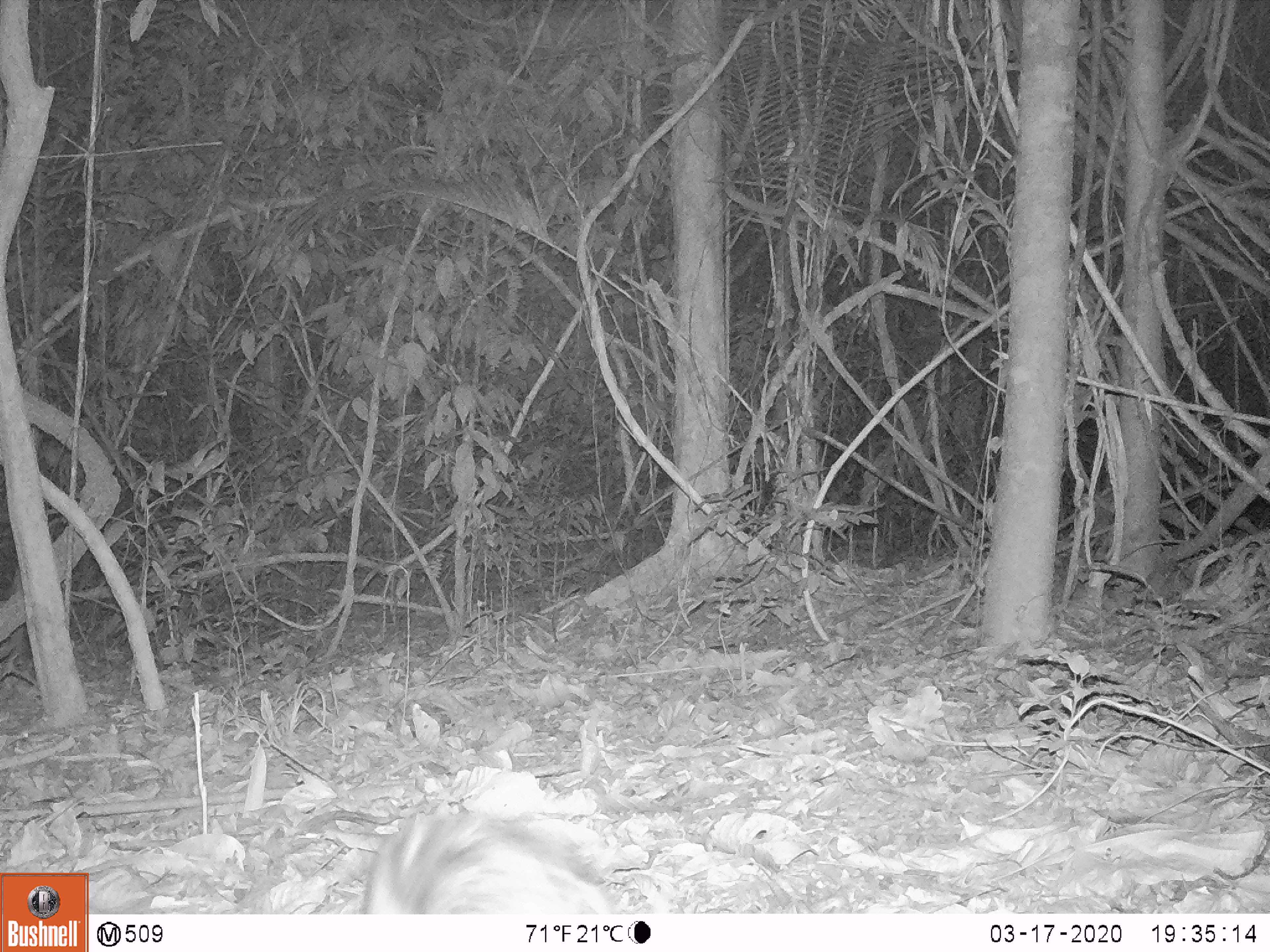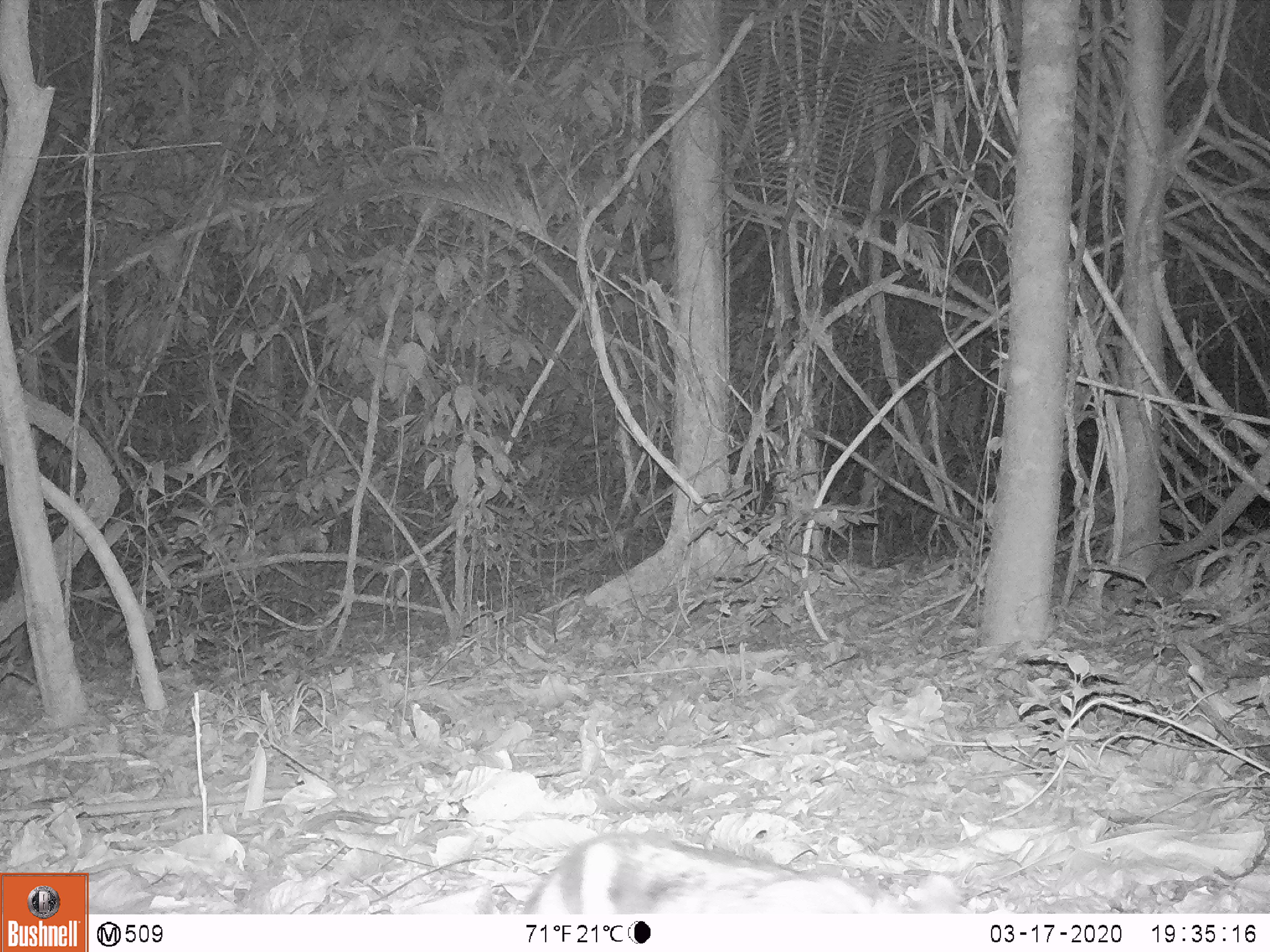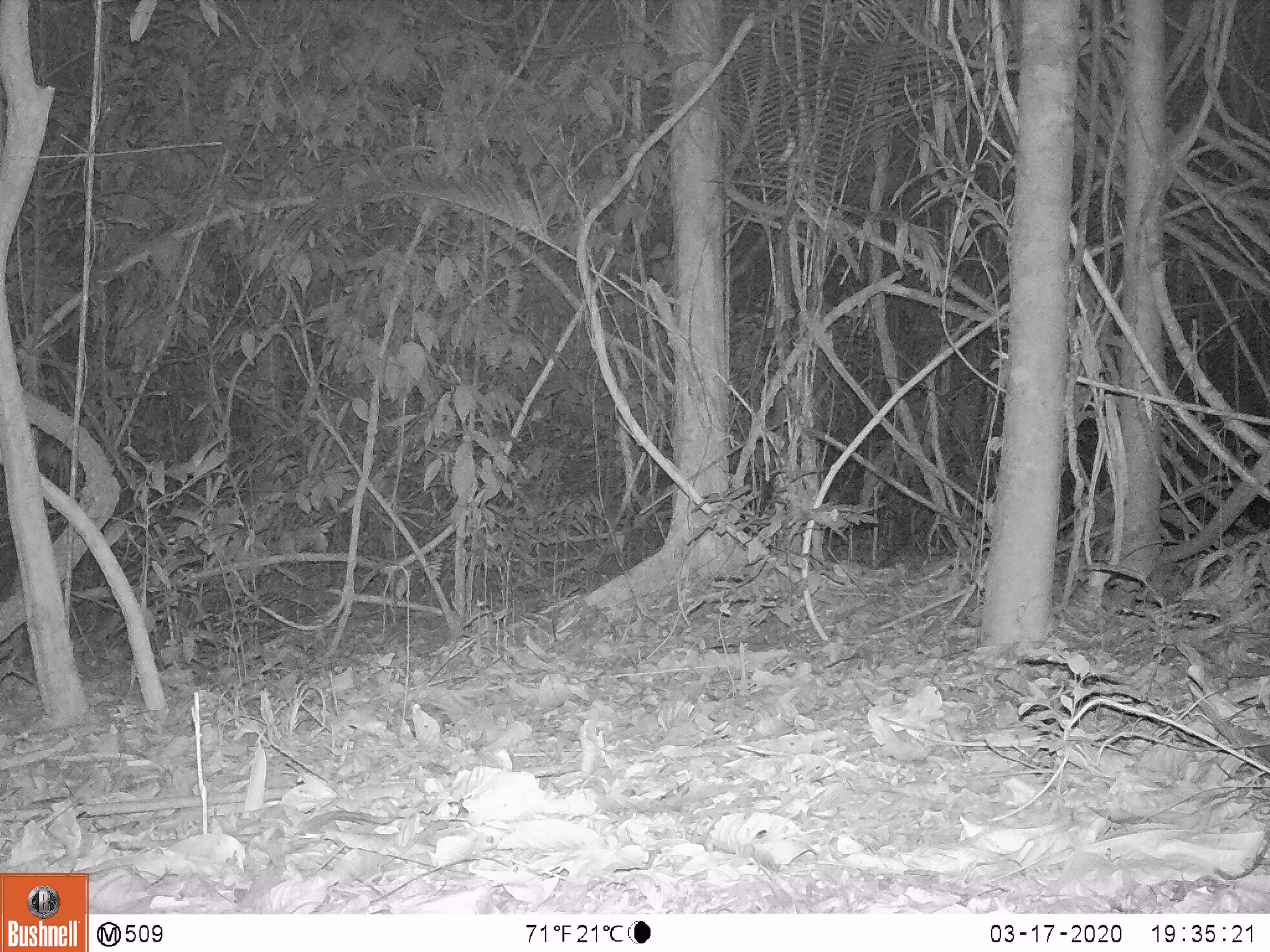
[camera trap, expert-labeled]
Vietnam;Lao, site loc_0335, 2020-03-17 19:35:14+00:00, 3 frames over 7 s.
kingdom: Animalia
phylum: Chordata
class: Mammalia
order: Lagomorpha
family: Leporidae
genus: Nesolagus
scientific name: Nesolagus timminsi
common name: annamite striped rabbit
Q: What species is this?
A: Annamite striped rabbit (Nesolagus timminsi).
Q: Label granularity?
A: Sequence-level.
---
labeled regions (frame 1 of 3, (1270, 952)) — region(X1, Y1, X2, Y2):
annamite striped rabbit: region(362, 808, 613, 913)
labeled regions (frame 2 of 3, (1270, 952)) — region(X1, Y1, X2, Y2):
annamite striped rabbit: region(519, 828, 961, 915)